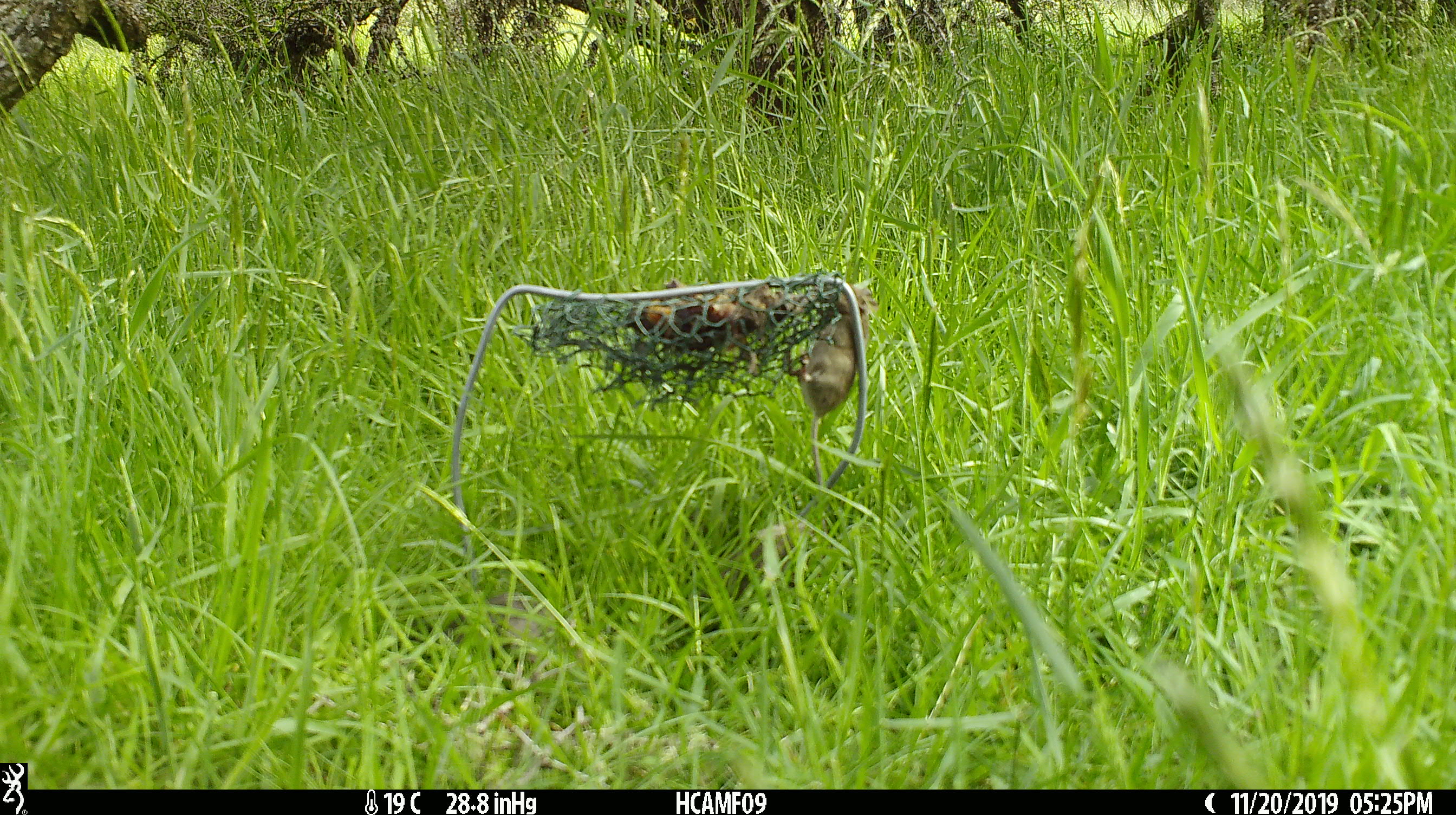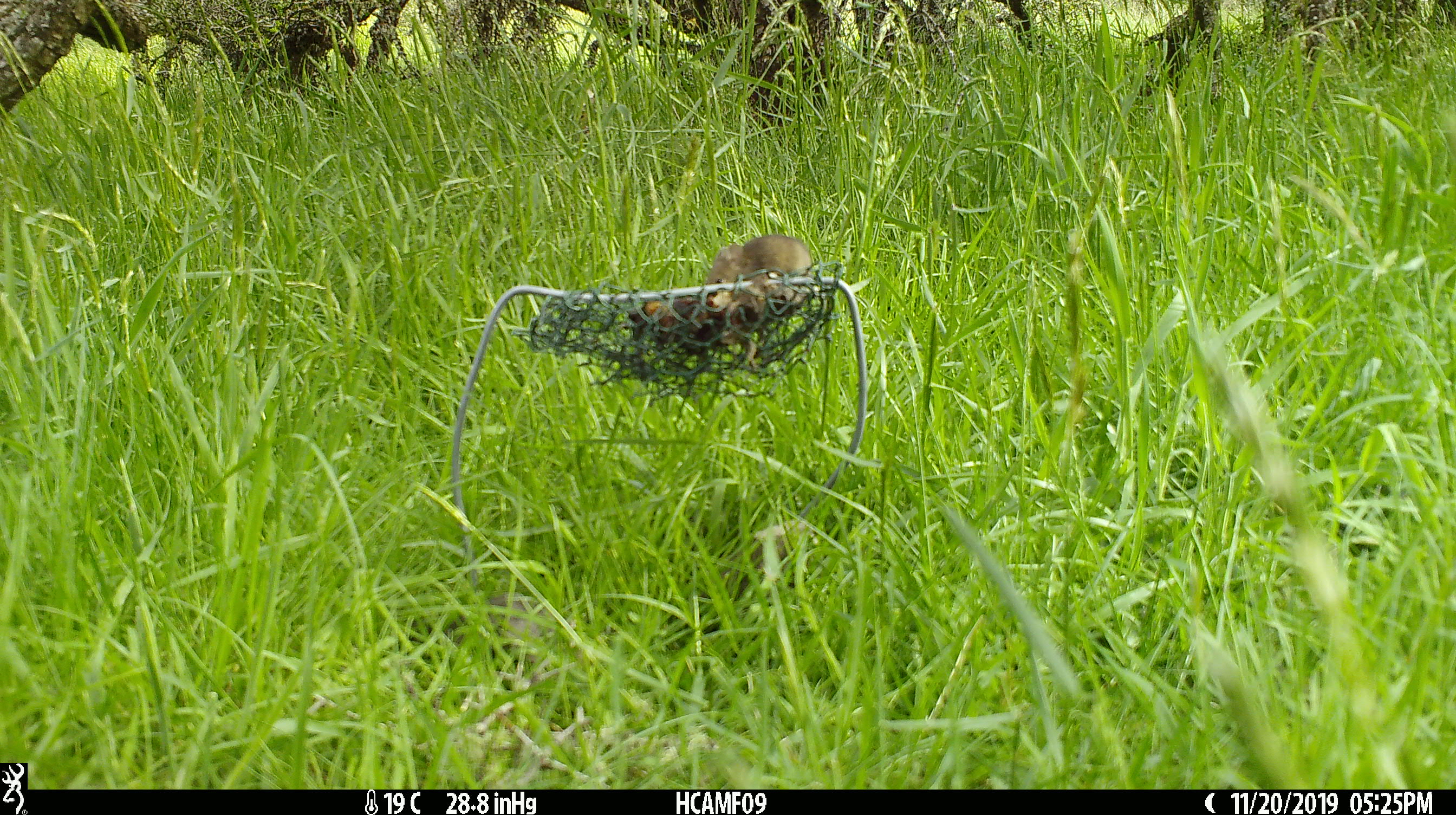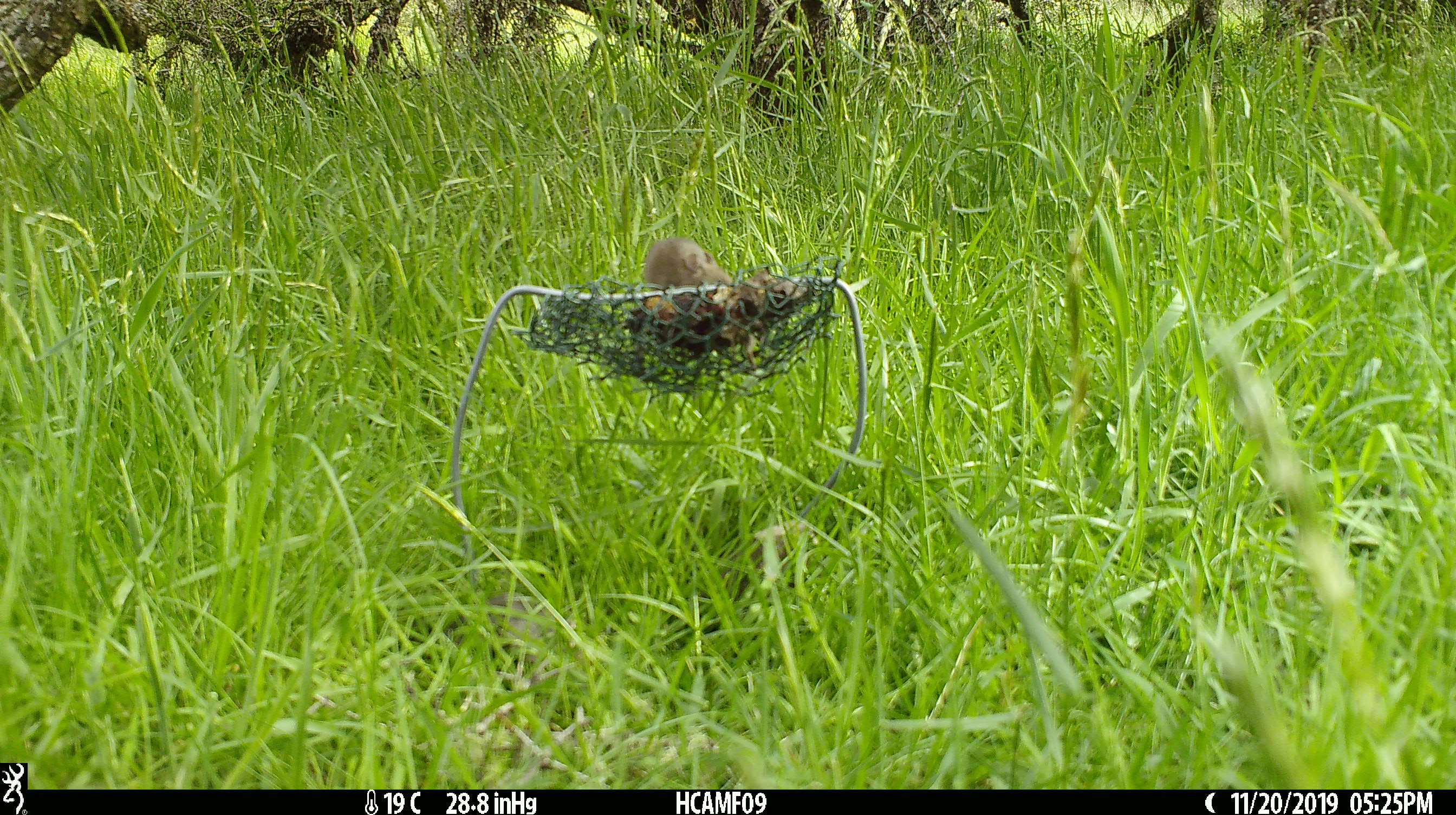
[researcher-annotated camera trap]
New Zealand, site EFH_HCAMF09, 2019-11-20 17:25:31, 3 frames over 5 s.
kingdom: Animalia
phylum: Chordata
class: Mammalia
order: Rodentia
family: Muridae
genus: Mus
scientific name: Mus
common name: mouse